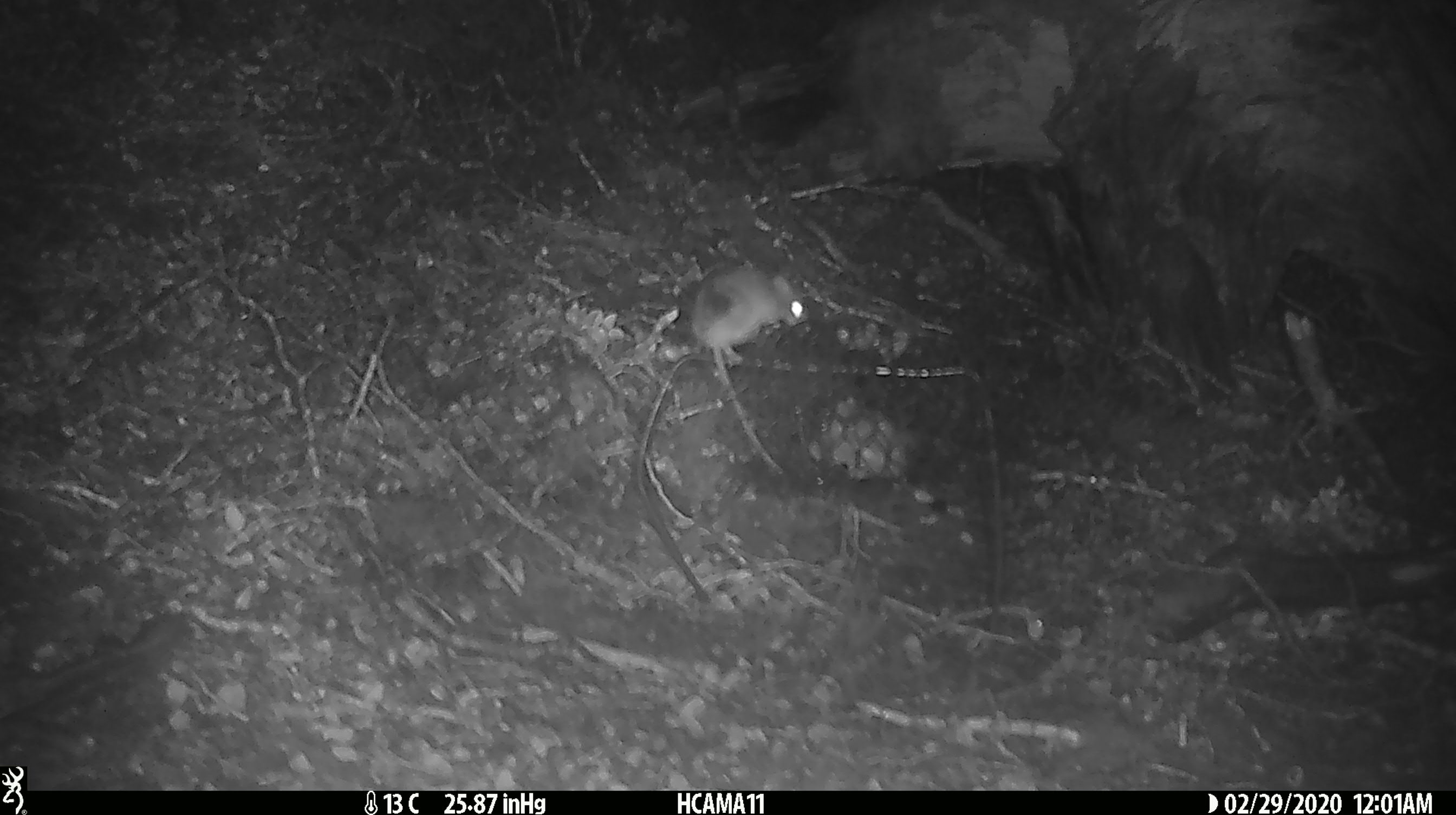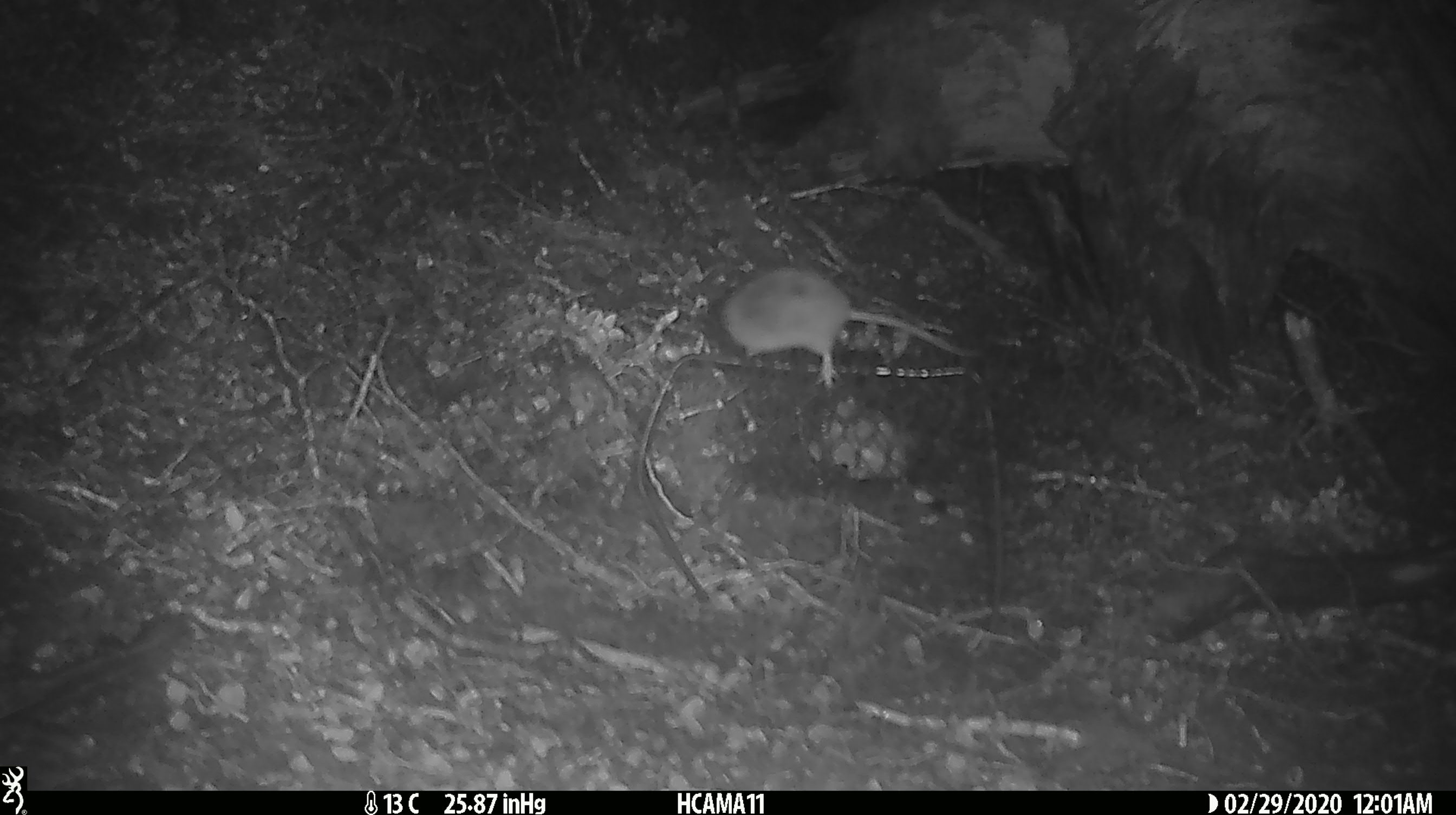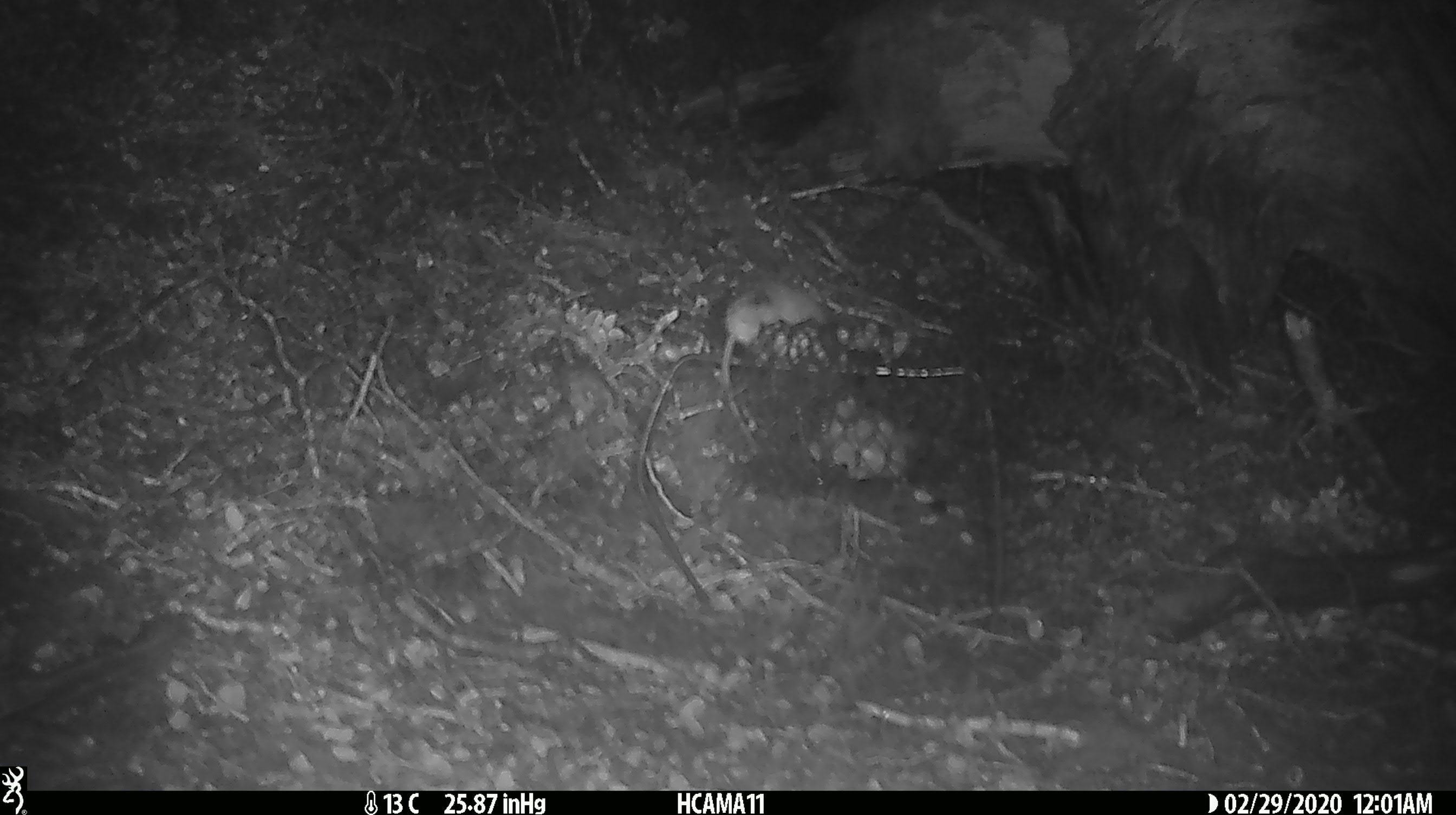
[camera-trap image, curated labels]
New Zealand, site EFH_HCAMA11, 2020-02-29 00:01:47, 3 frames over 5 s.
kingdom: Animalia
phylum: Chordata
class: Mammalia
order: Rodentia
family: Muridae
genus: Mus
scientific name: Mus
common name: mouse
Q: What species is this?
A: Mouse (Mus).